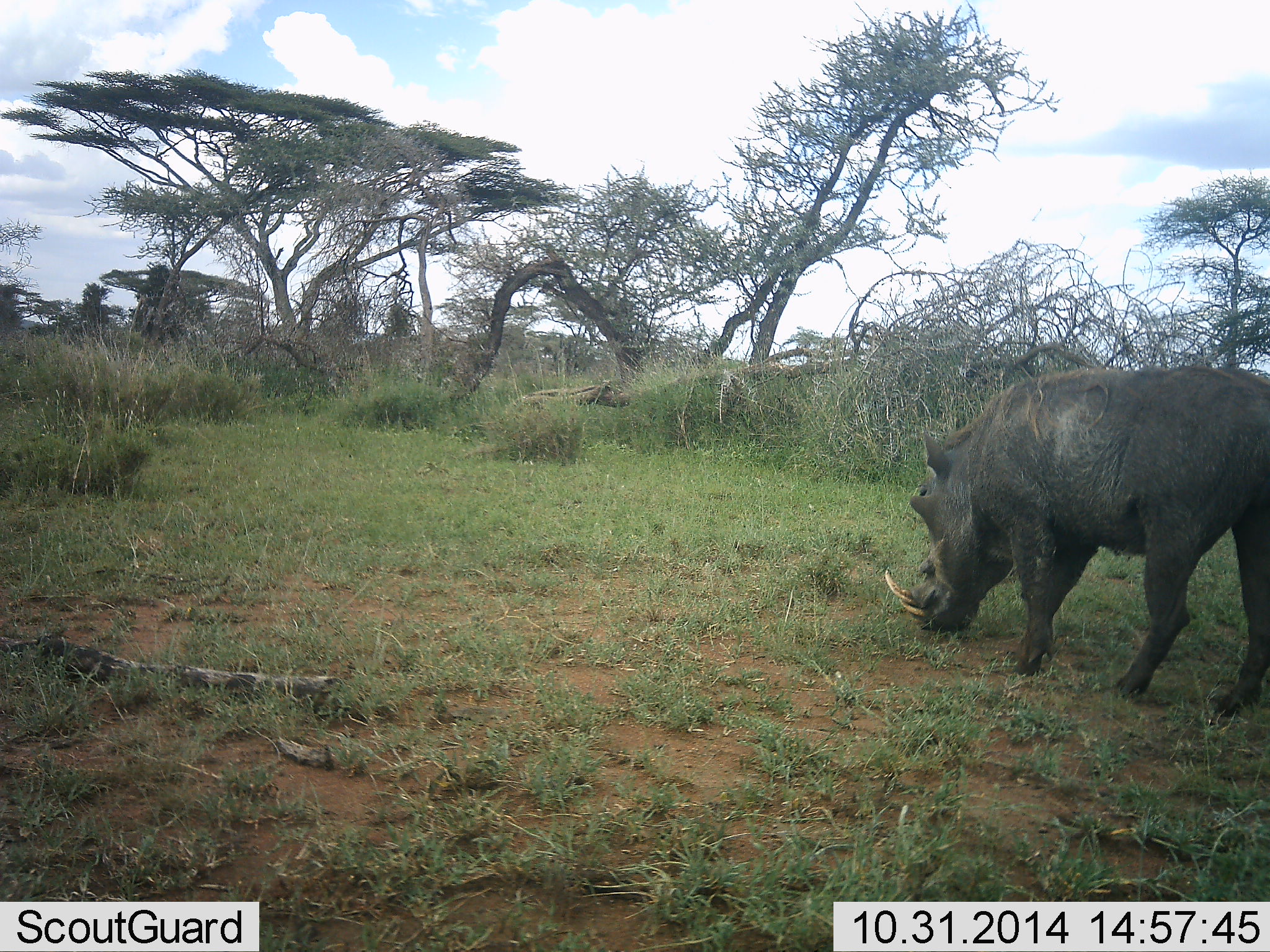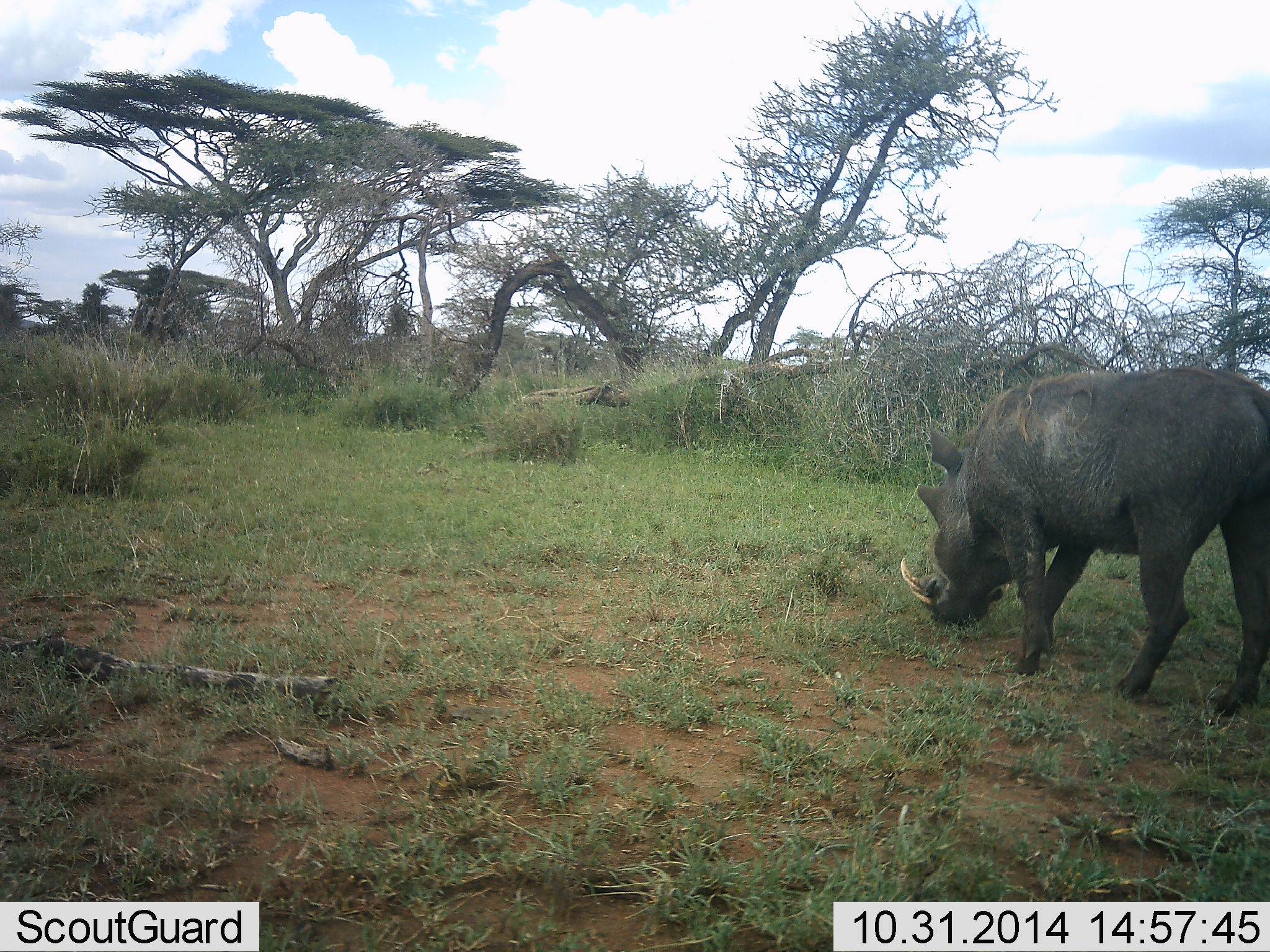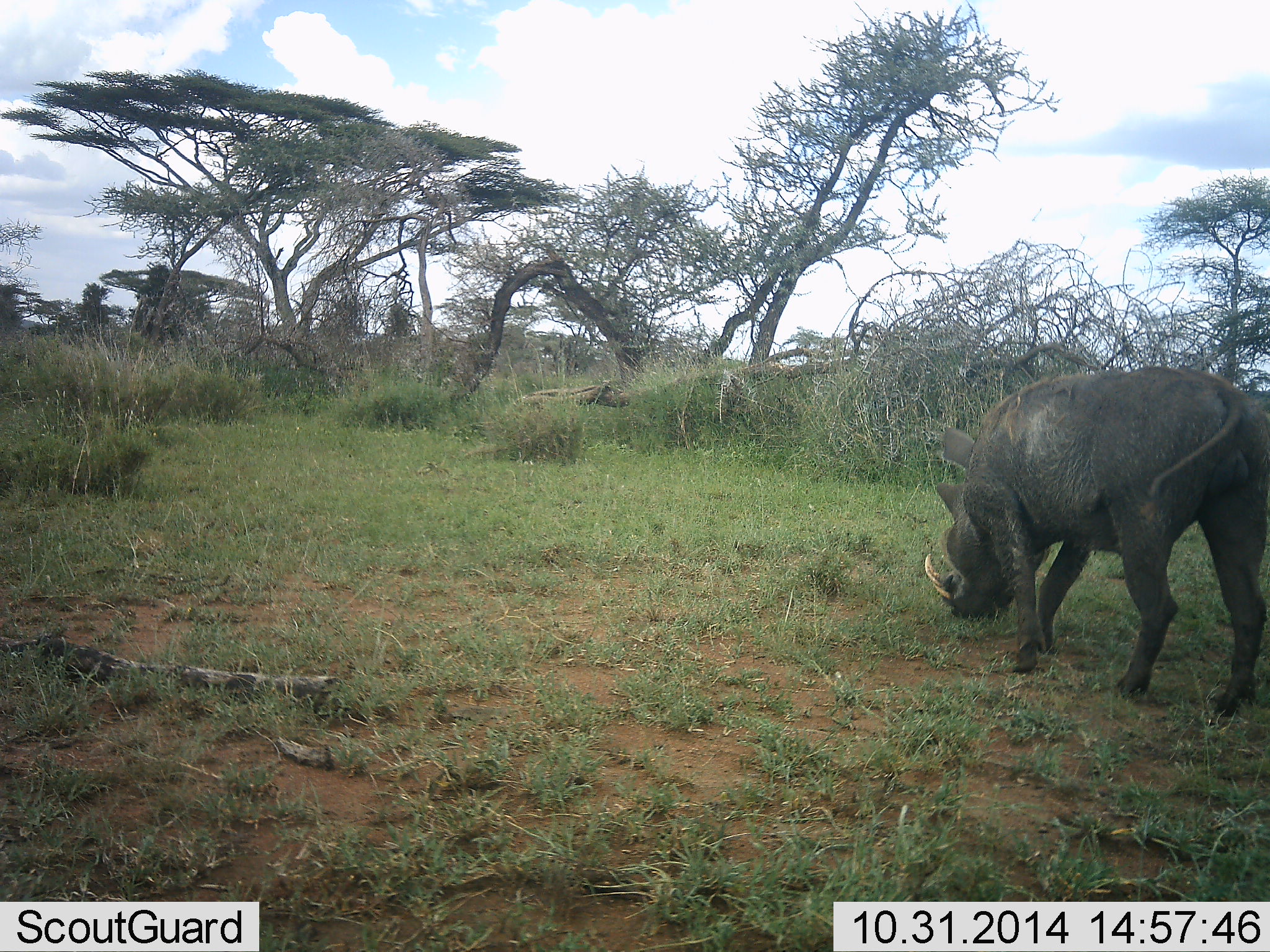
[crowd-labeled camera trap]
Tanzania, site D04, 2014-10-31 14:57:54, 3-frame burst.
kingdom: Animalia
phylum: Chordata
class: Mammalia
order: Artiodactyla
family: Suidae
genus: Phacochoerus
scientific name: Phacochoerus africanus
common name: warthog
Warthog (Phacochoerus africanus), count 1. Behavior (volunteer vote fractions): standing 30%, resting 0%, moving 10%, interacting 0%. Young present (vote fraction): 0%. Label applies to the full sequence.